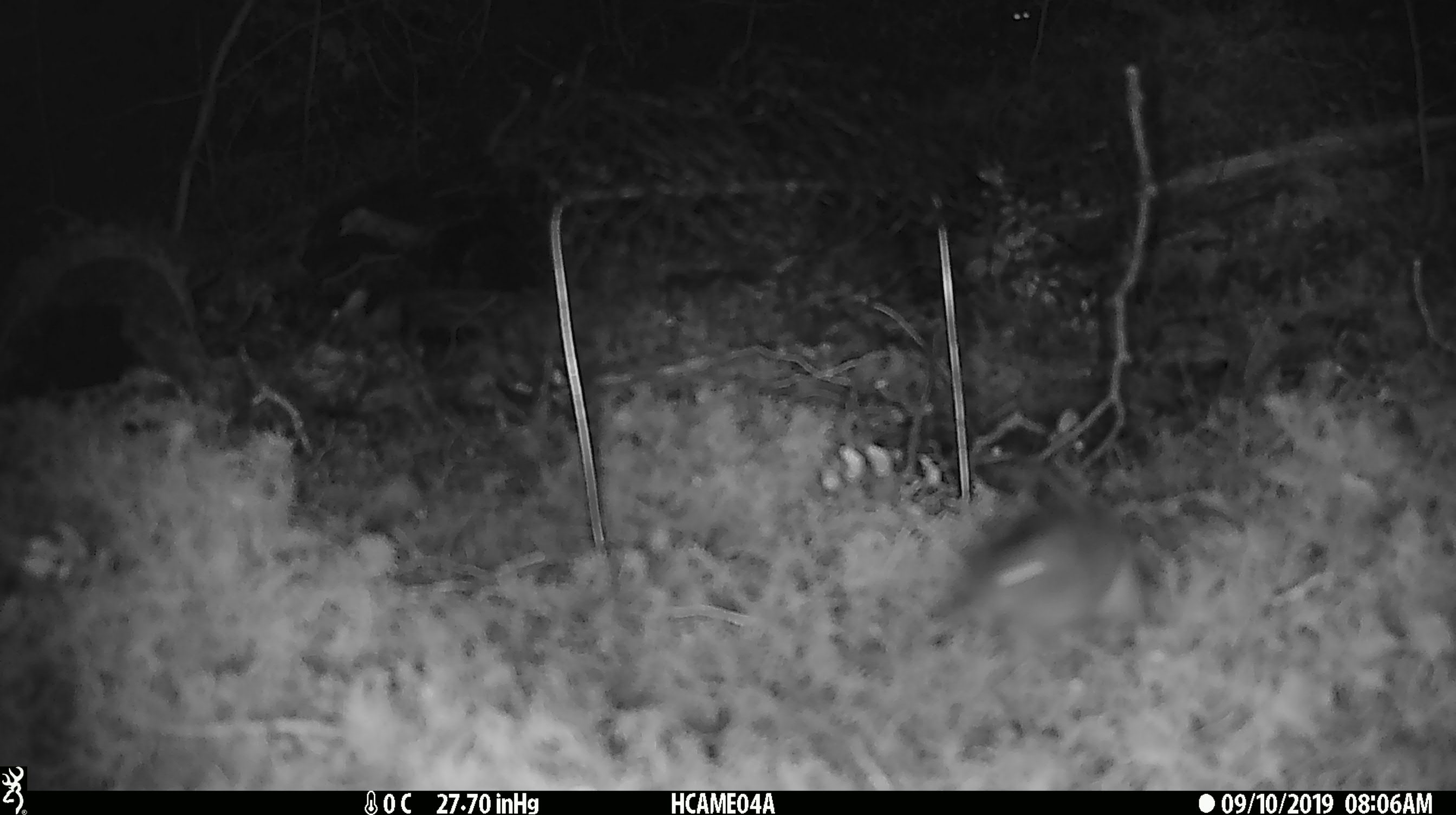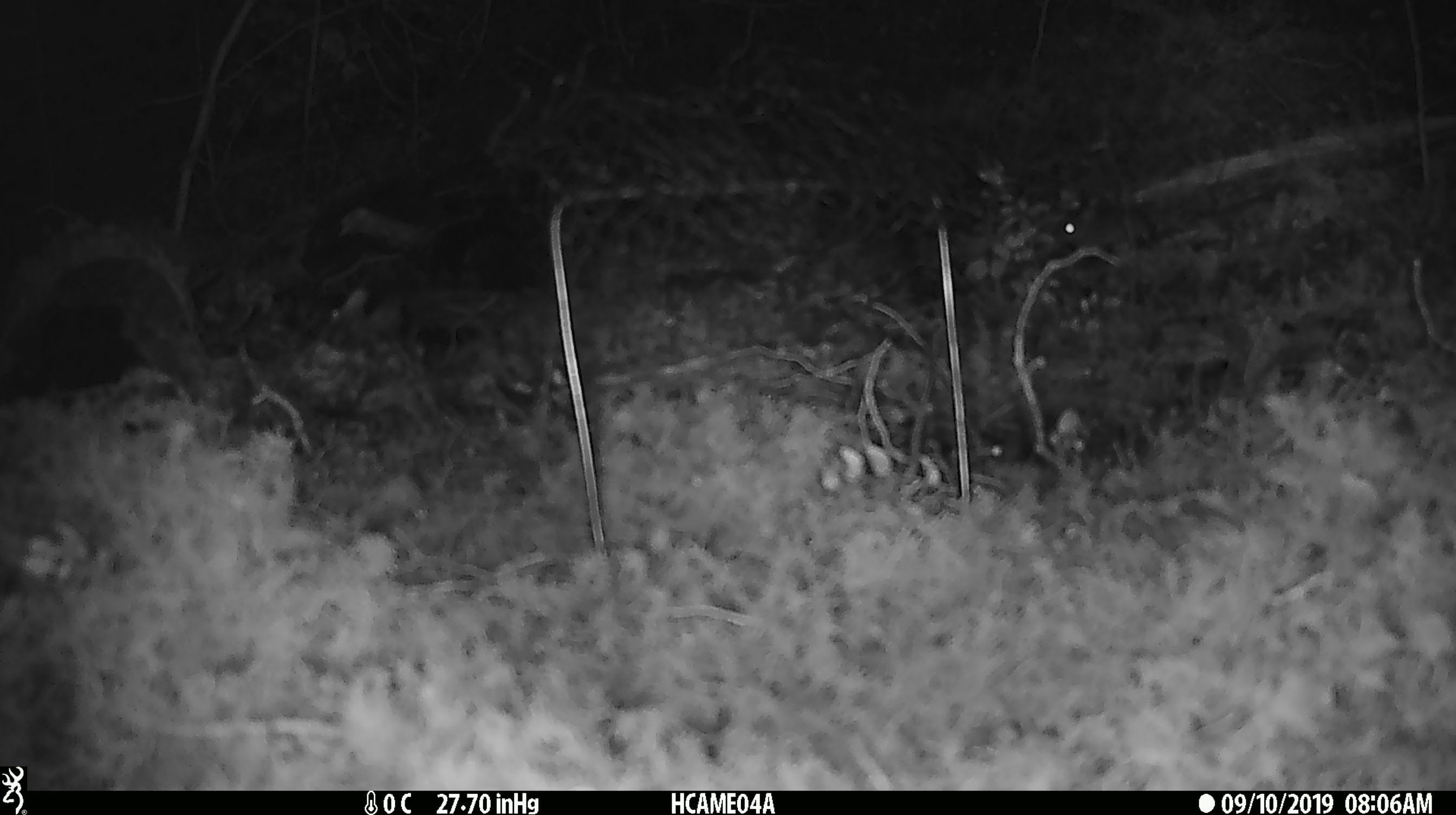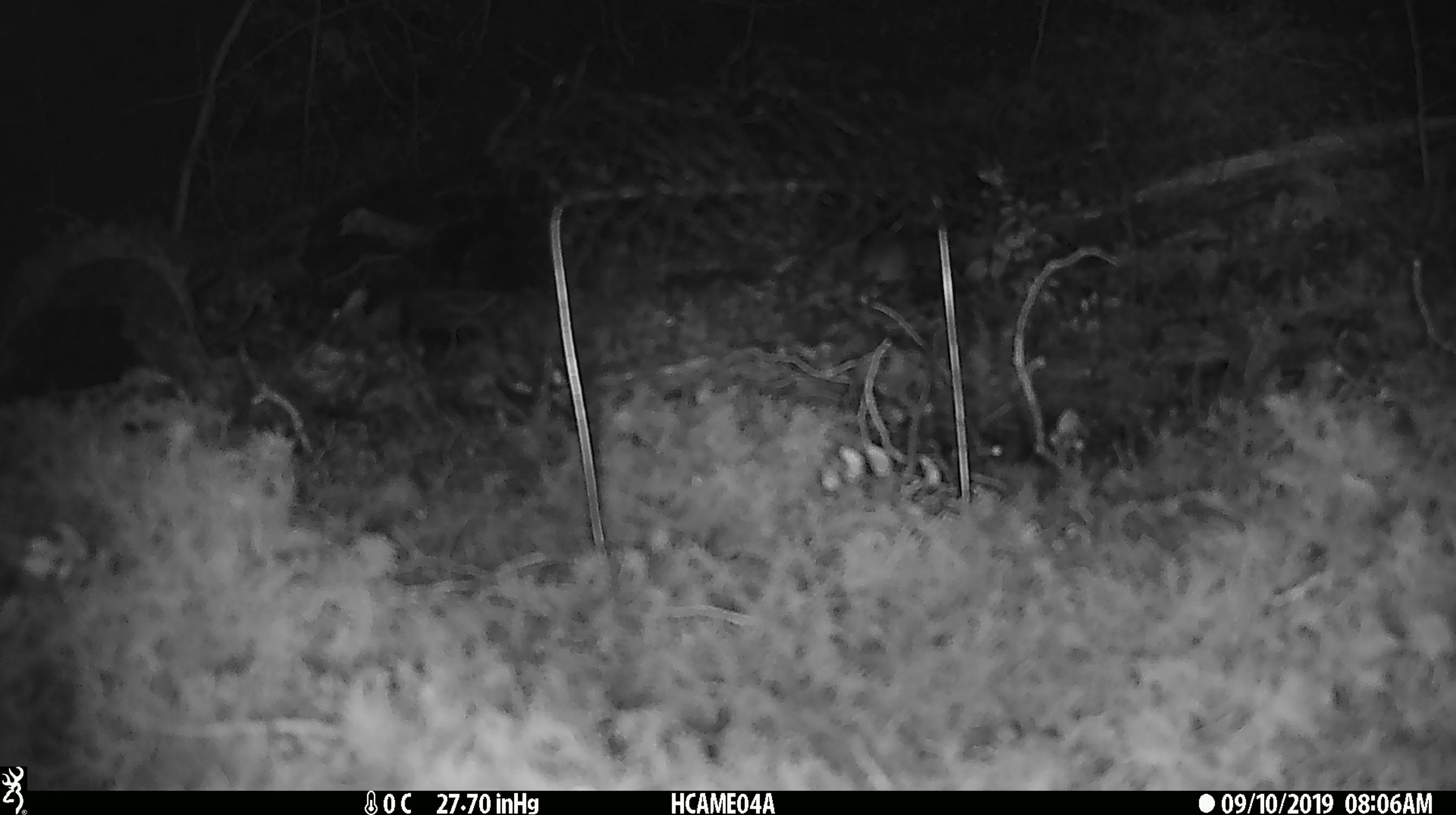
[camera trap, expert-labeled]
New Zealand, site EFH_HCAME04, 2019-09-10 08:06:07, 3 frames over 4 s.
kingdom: Animalia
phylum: Chordata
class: Mammalia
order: Rodentia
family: Muridae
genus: Mus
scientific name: Mus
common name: mouse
Mouse (Mus).